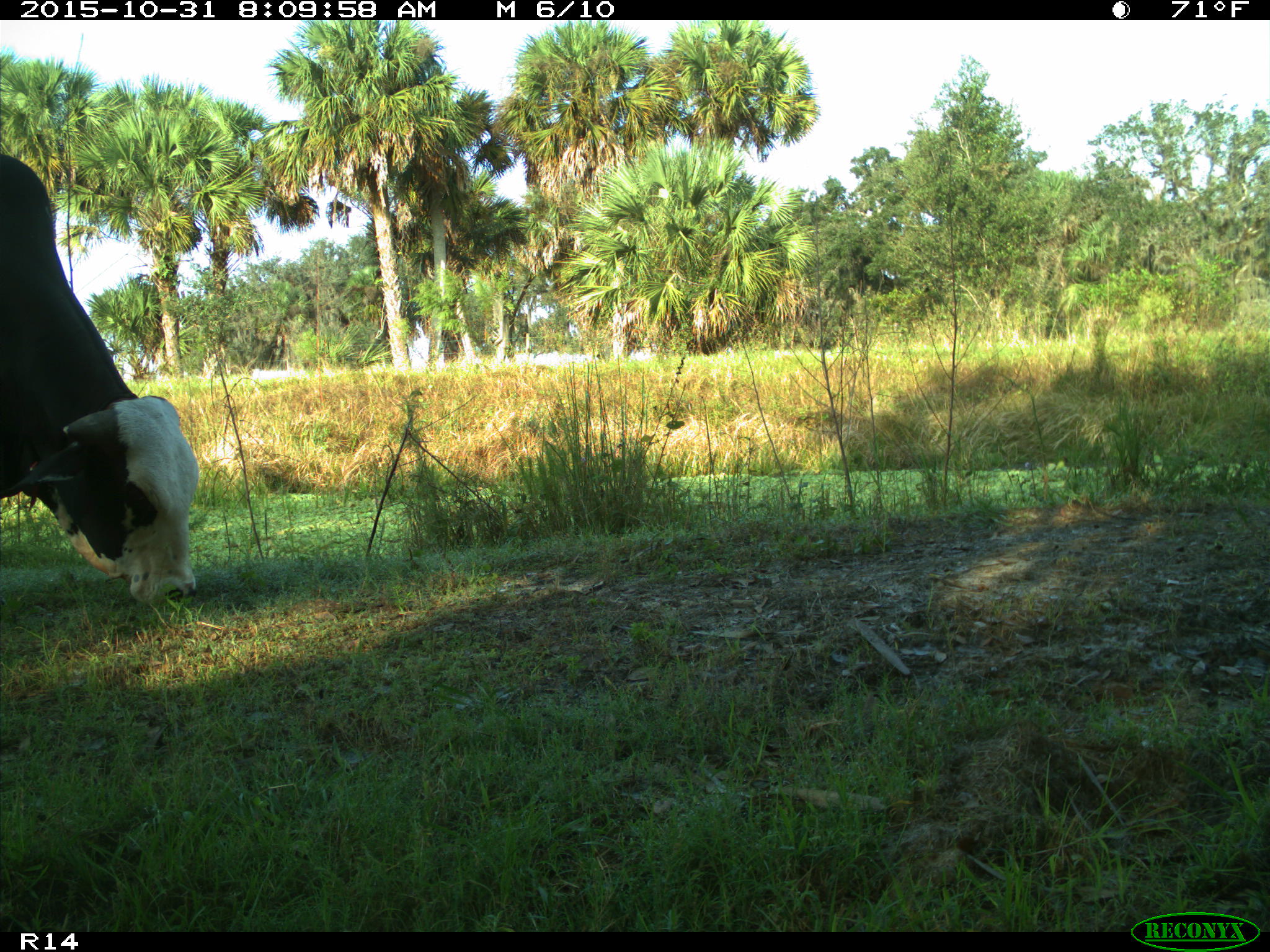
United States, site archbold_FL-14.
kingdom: Animalia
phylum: Chordata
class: Mammalia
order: Artiodactyla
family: Bovidae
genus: Bos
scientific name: Bos taurus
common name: domestic cow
Bos taurus (domestic cow).